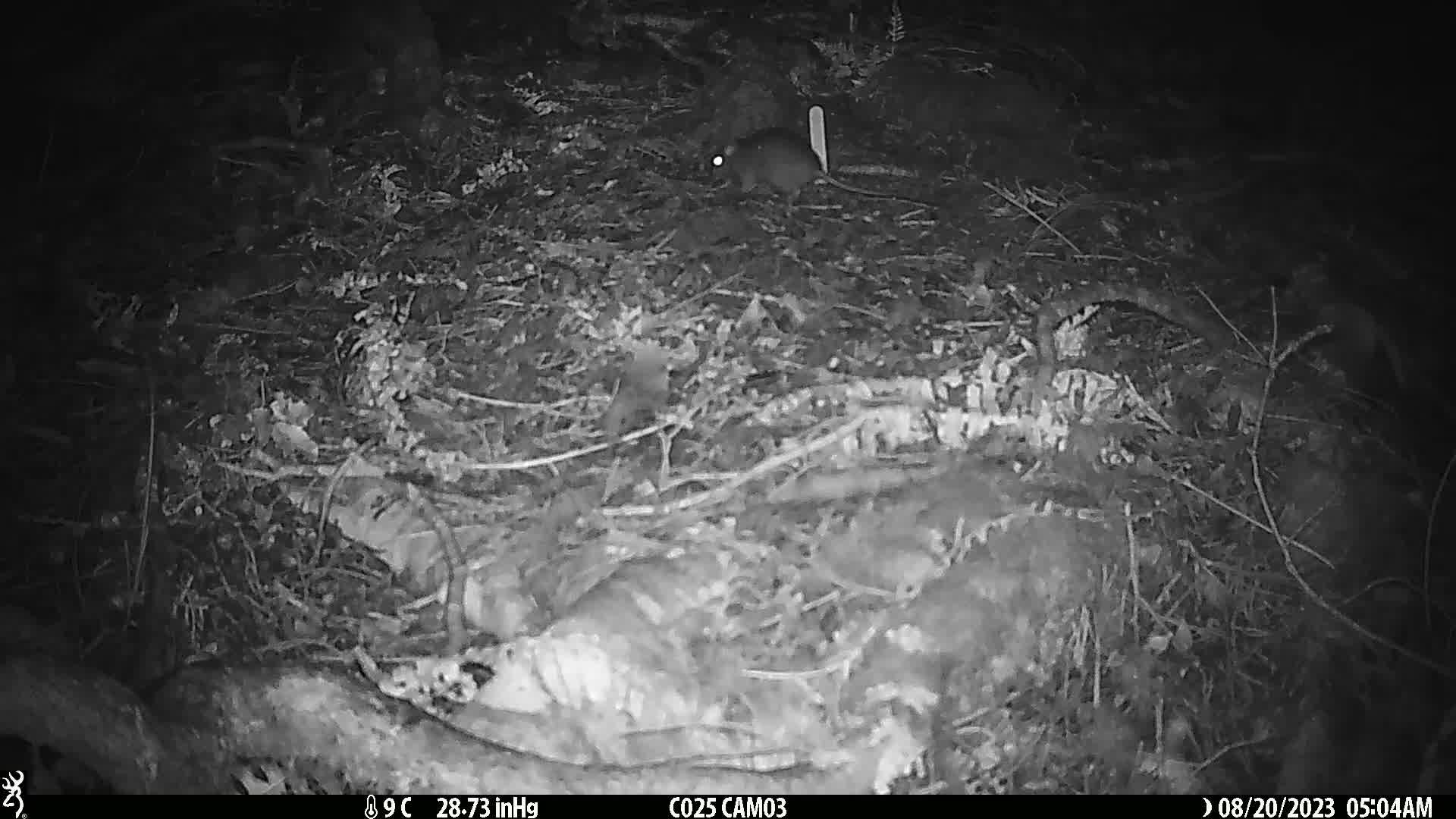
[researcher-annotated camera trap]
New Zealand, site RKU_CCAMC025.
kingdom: Animalia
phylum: Chordata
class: Mammalia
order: Rodentia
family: Muridae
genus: Rattus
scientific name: Rattus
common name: rat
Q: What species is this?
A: Rat (Rattus).